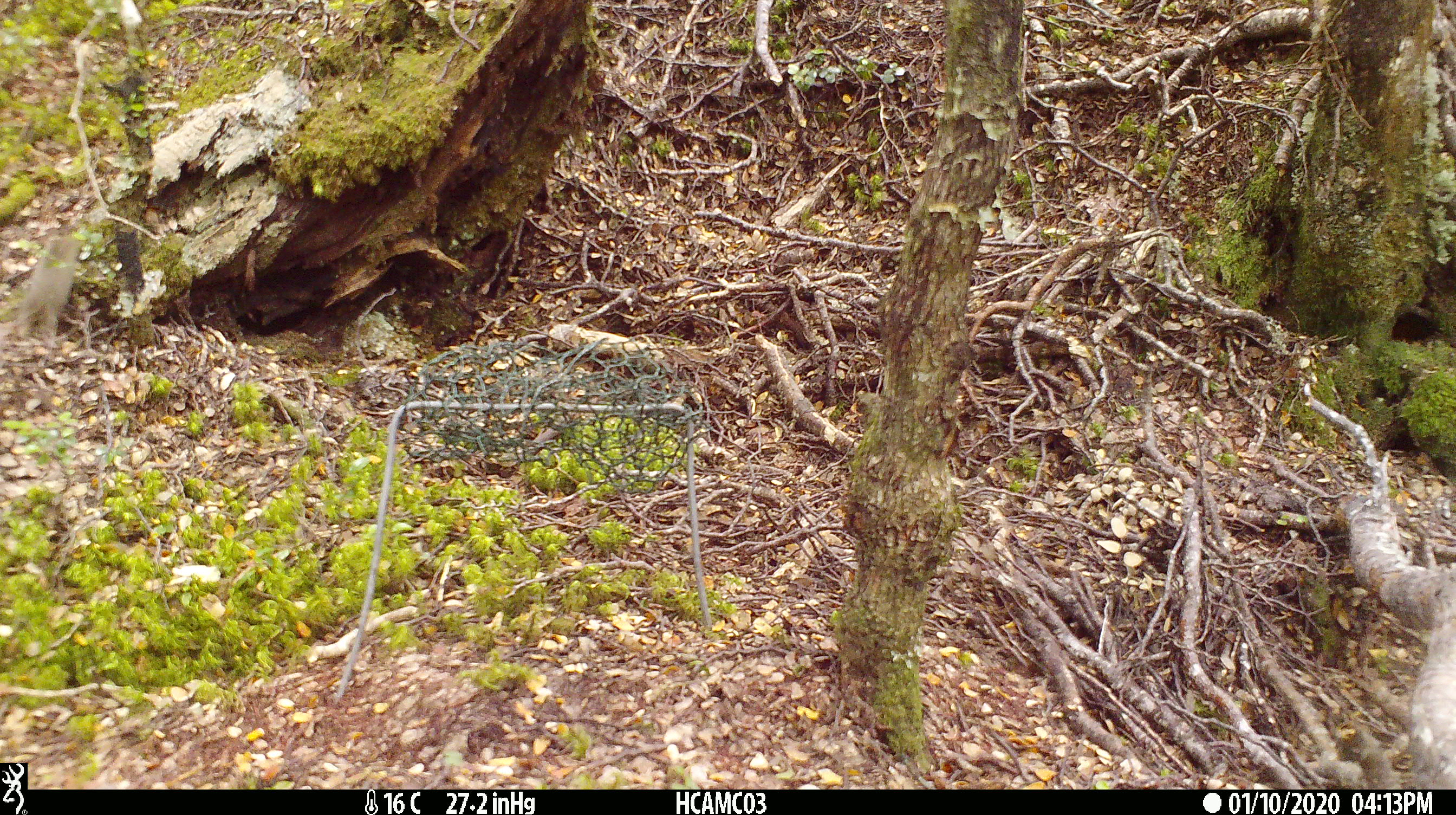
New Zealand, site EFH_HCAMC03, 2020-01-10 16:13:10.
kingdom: Animalia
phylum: Chordata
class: Mammalia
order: Rodentia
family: Muridae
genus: Mus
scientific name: Mus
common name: mouse